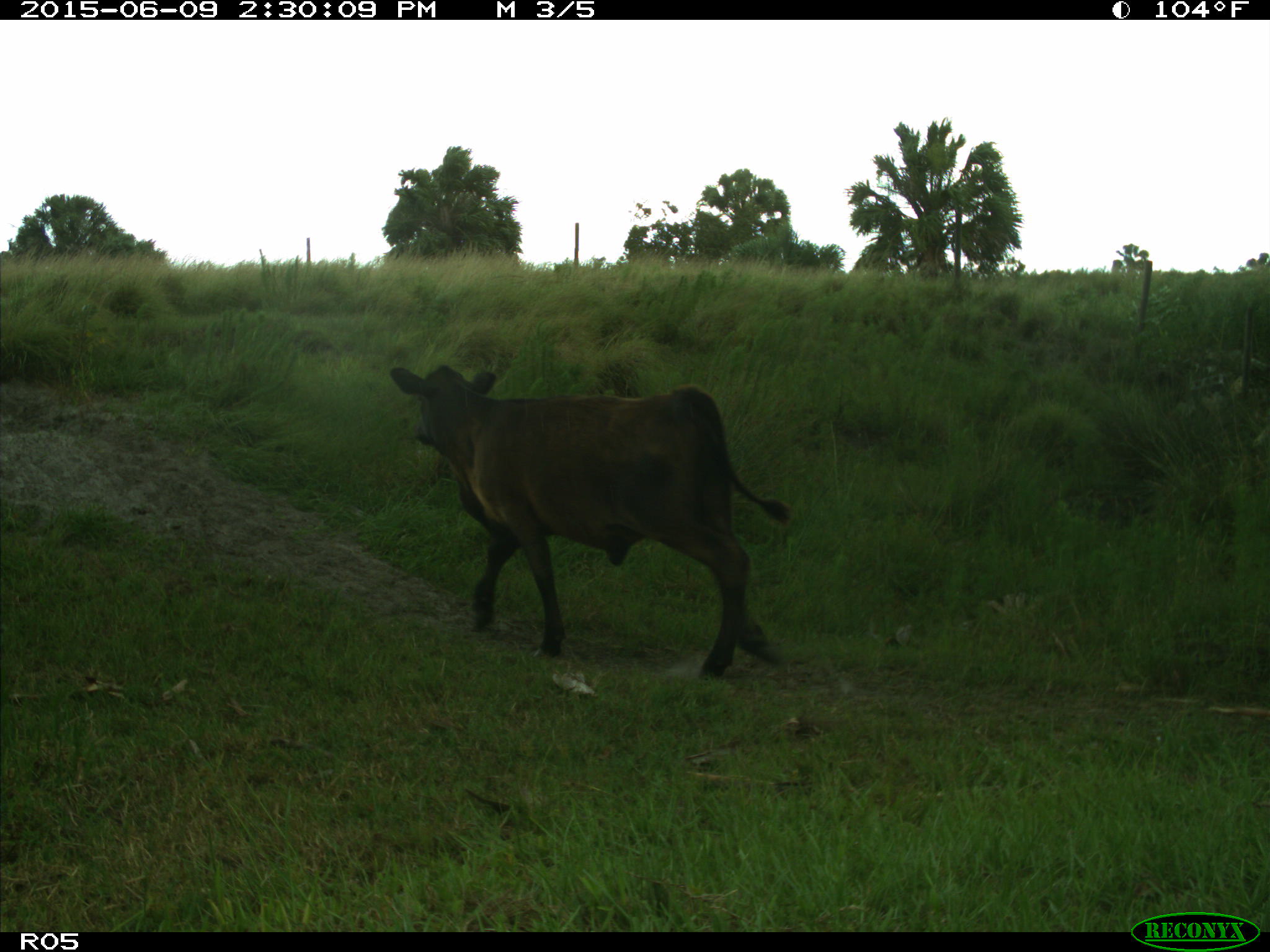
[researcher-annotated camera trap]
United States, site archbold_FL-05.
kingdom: Animalia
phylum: Chordata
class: Mammalia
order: Artiodactyla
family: Bovidae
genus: Bos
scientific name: Bos taurus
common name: domestic cow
Bos taurus (domestic cow).